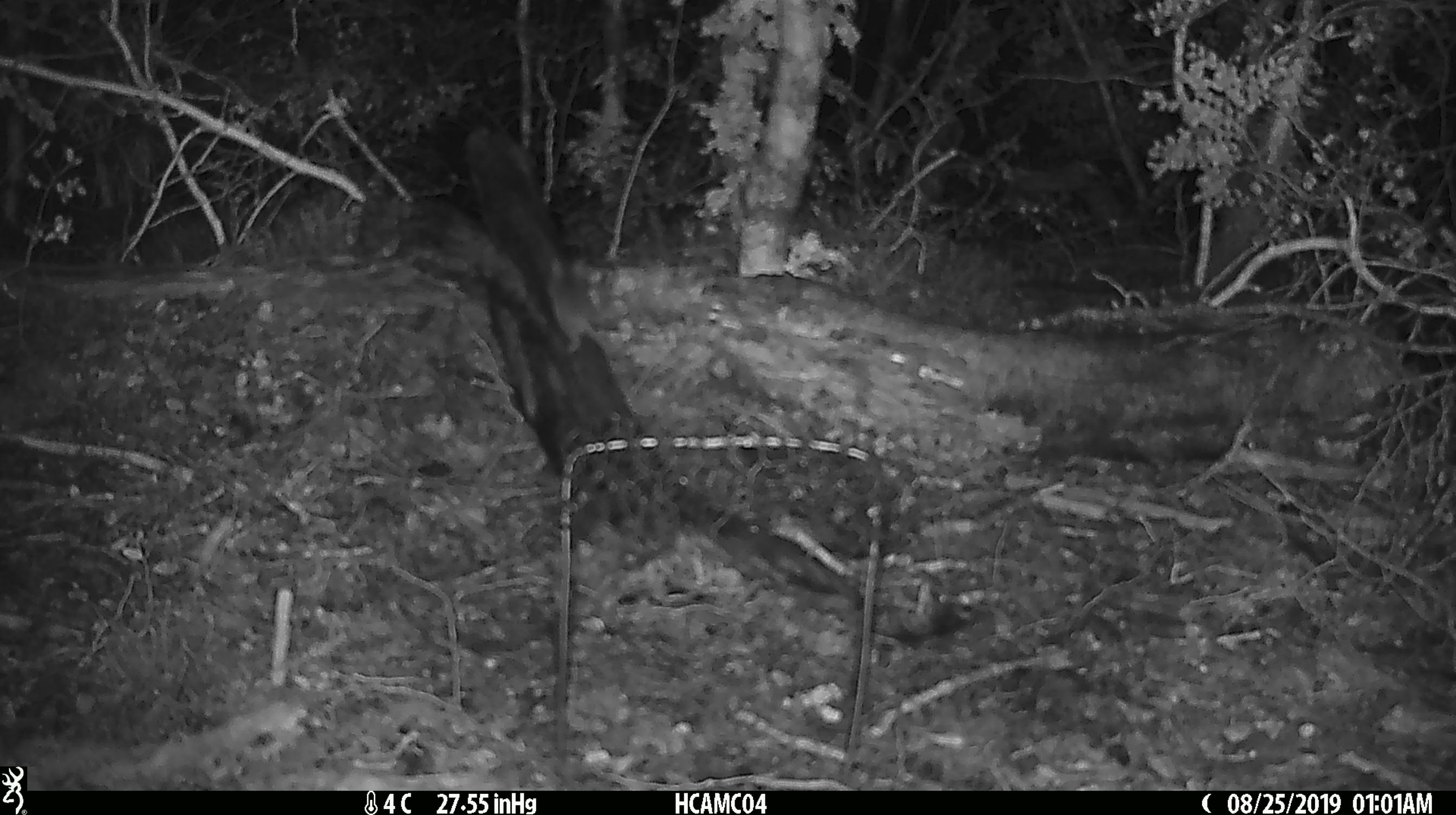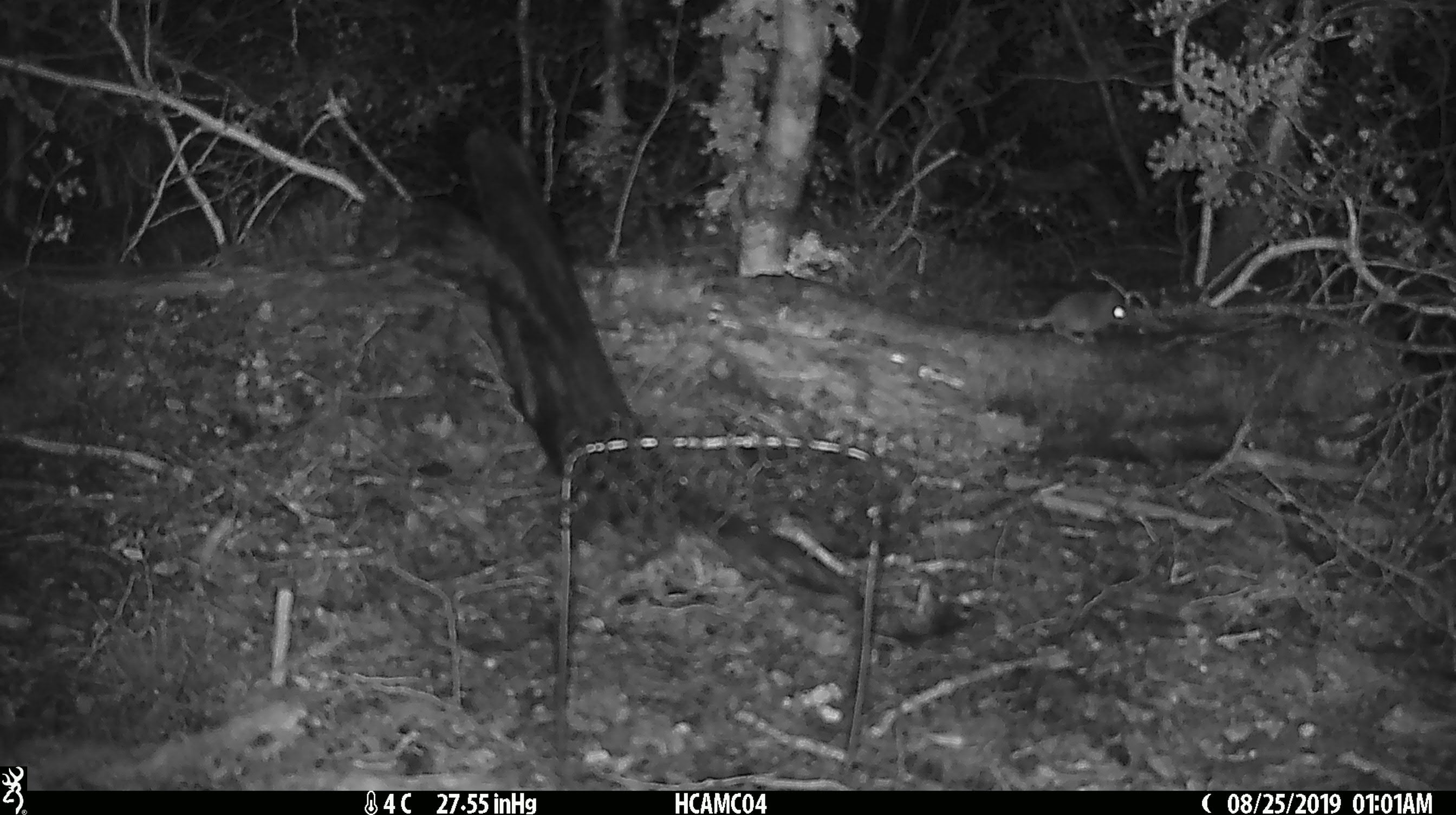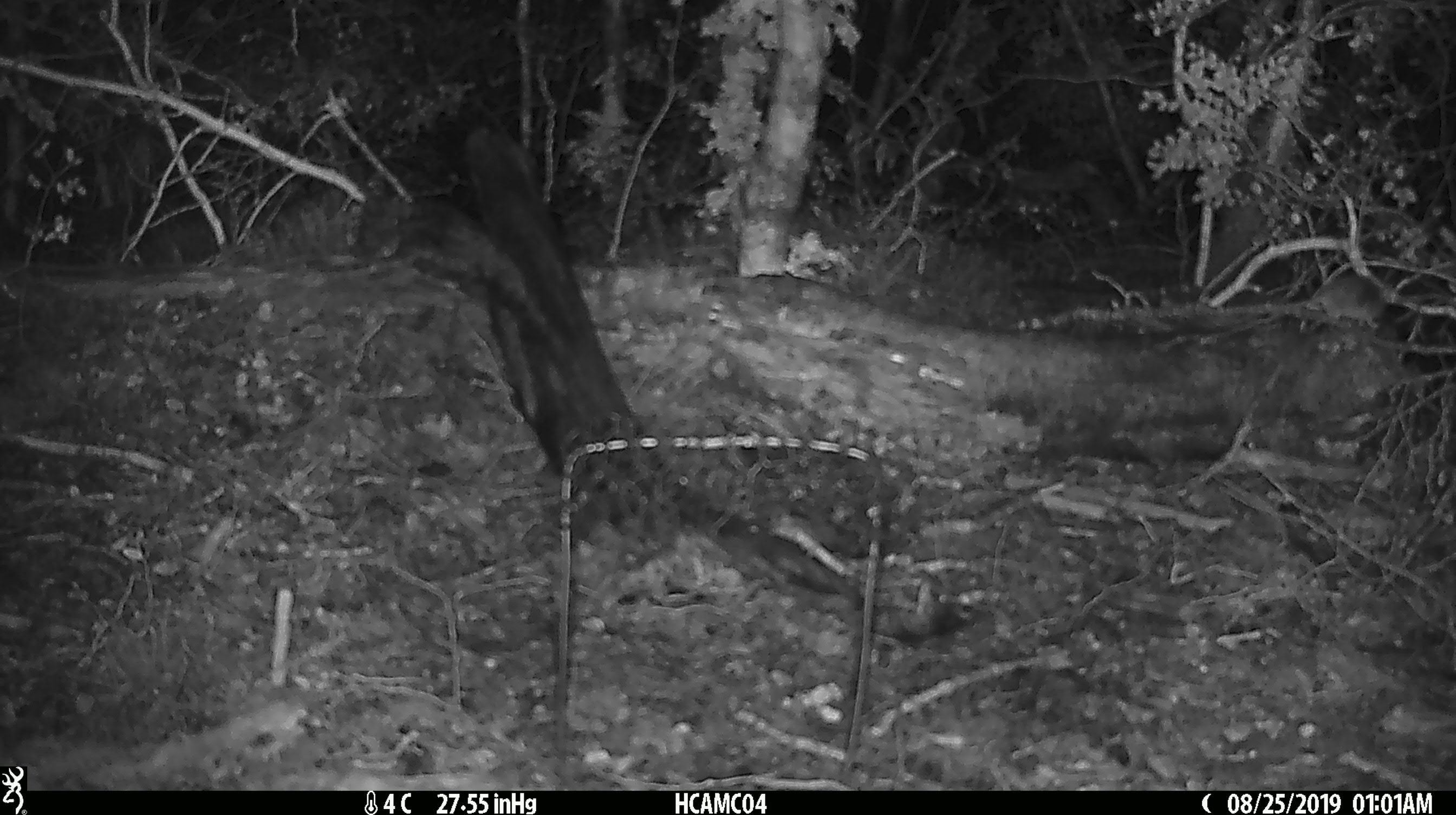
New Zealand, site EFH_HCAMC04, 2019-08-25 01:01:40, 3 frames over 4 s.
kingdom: Animalia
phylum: Chordata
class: Mammalia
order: Rodentia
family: Muridae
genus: Mus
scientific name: Mus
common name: mouse